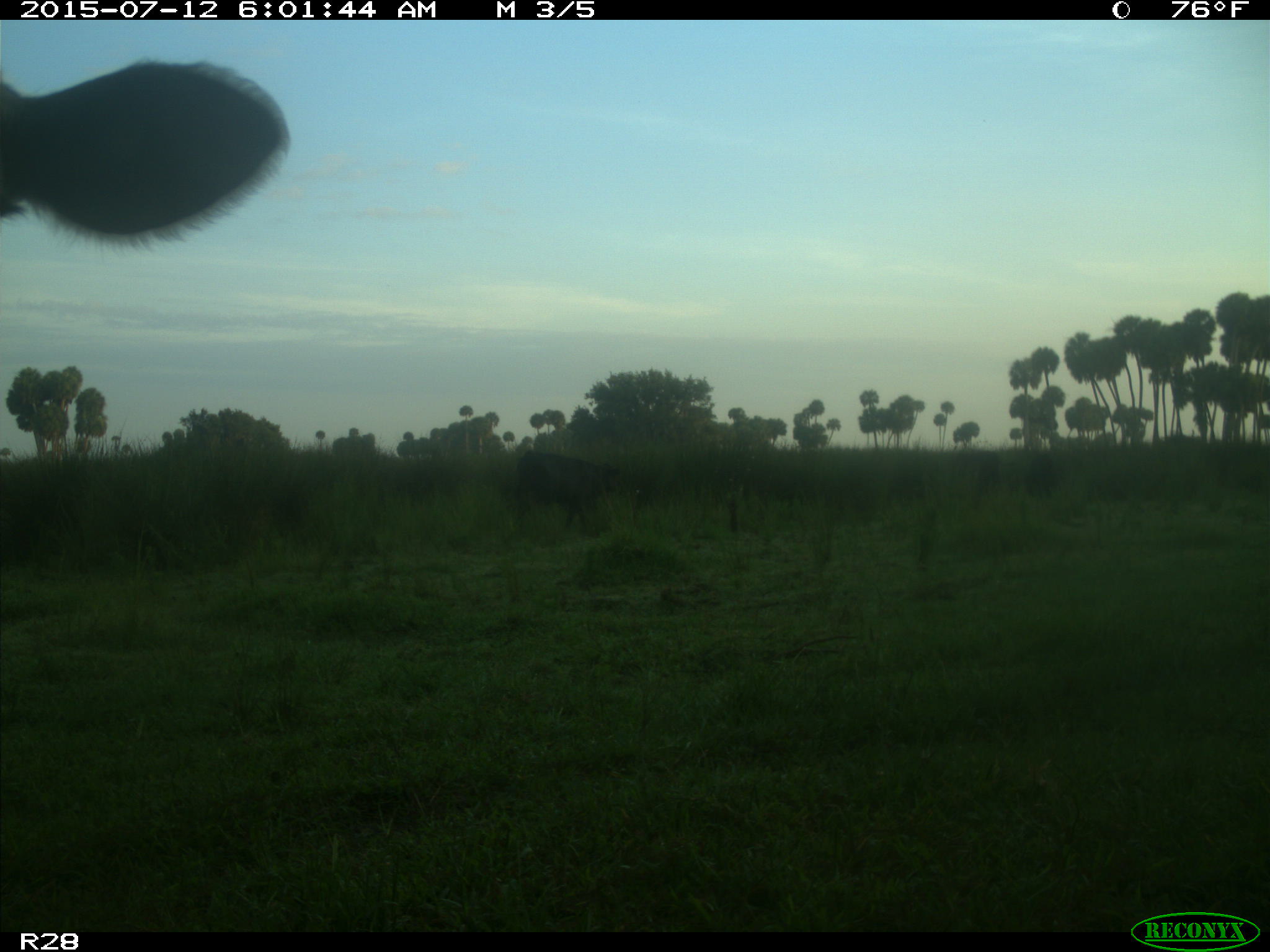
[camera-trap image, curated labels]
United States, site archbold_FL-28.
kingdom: Animalia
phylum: Chordata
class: Mammalia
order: Artiodactyla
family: Bovidae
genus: Bos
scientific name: Bos taurus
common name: domestic cow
Bos taurus (domestic cow).